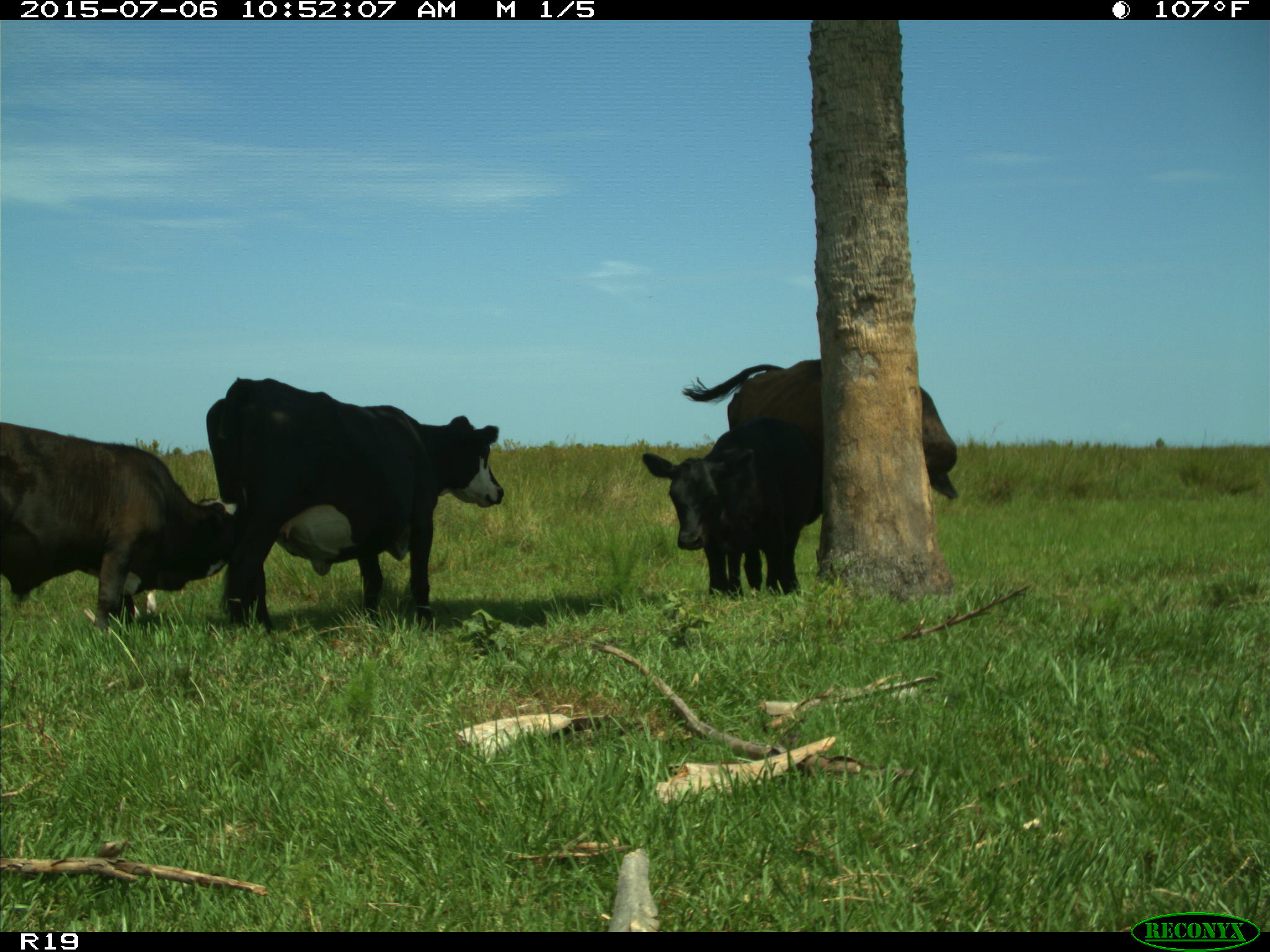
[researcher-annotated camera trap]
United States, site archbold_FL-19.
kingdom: Animalia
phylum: Chordata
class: Mammalia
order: Artiodactyla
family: Bovidae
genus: Bos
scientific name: Bos taurus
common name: domestic cow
Bos taurus (domestic cow).